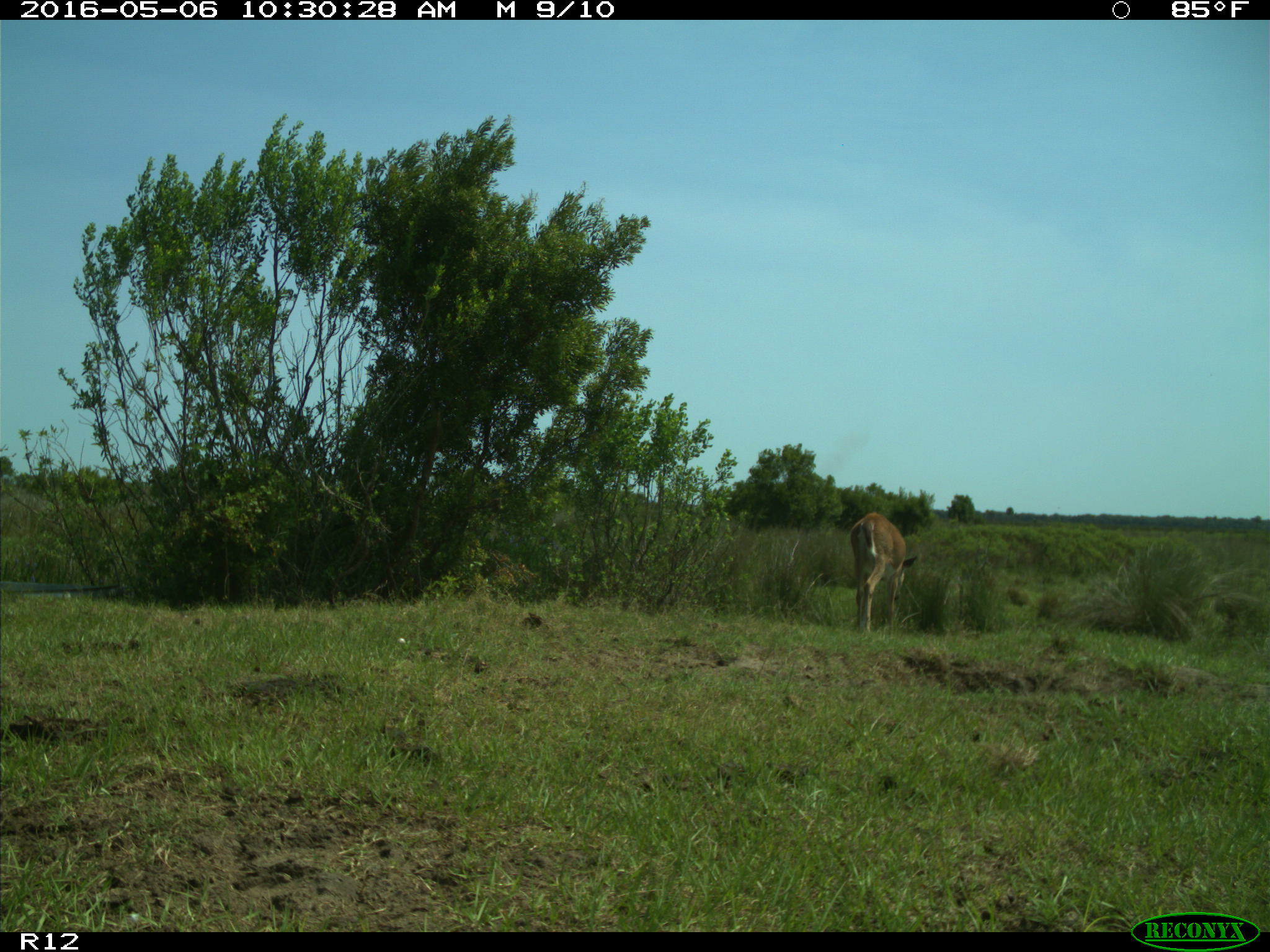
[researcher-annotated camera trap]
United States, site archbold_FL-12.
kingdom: Animalia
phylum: Chordata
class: Mammalia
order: Artiodactyla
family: Cervidae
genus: Odocoileus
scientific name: Odocoileus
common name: deer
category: unidentified deer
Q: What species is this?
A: Unidentified deer (deer) (Odocoileus).